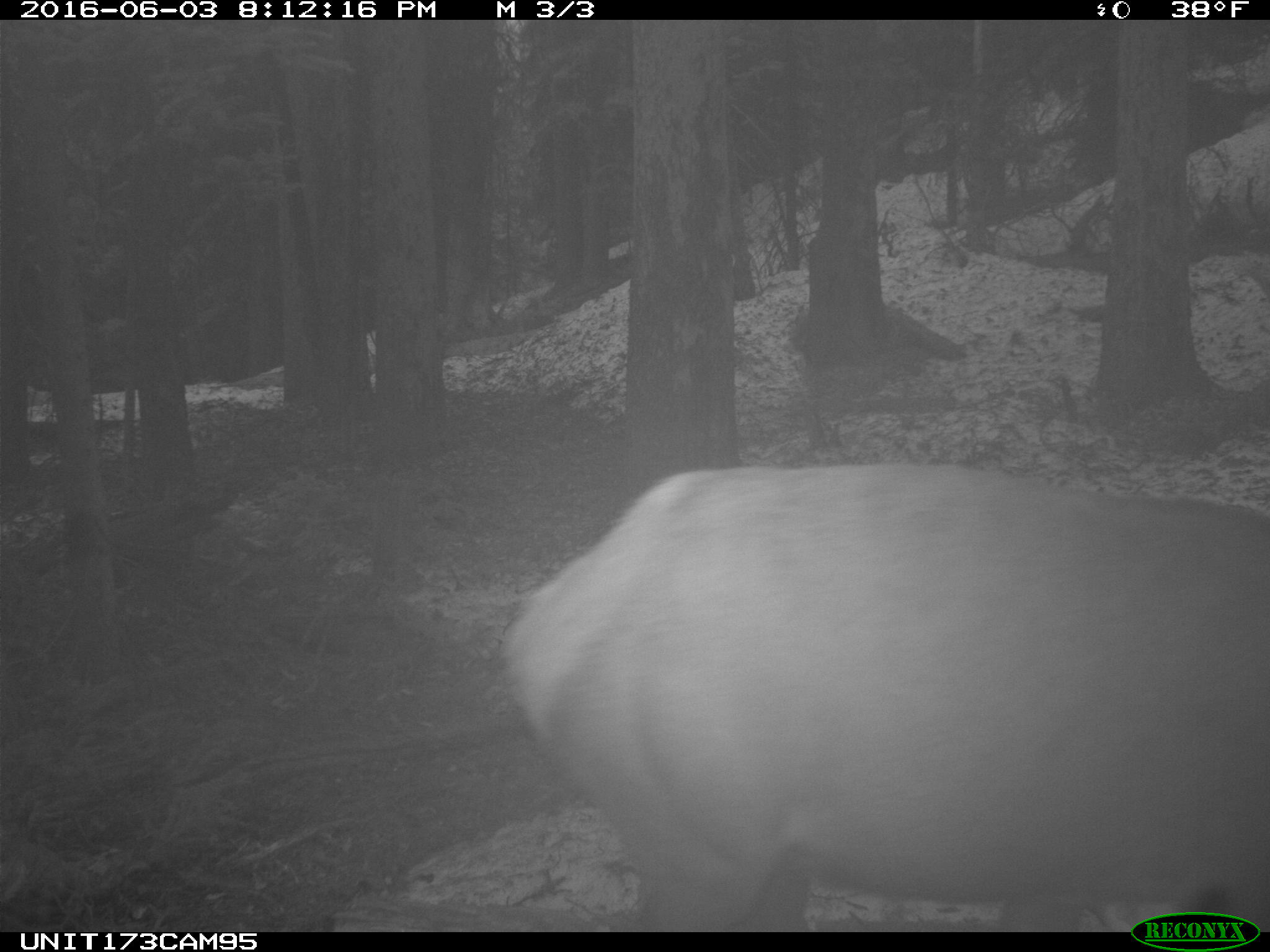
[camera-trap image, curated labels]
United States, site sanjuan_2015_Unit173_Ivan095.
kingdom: Animalia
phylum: Chordata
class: Mammalia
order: Artiodactyla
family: Cervidae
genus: Cervus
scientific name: Cervus elaphus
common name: red deer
Cervus elaphus (red deer).